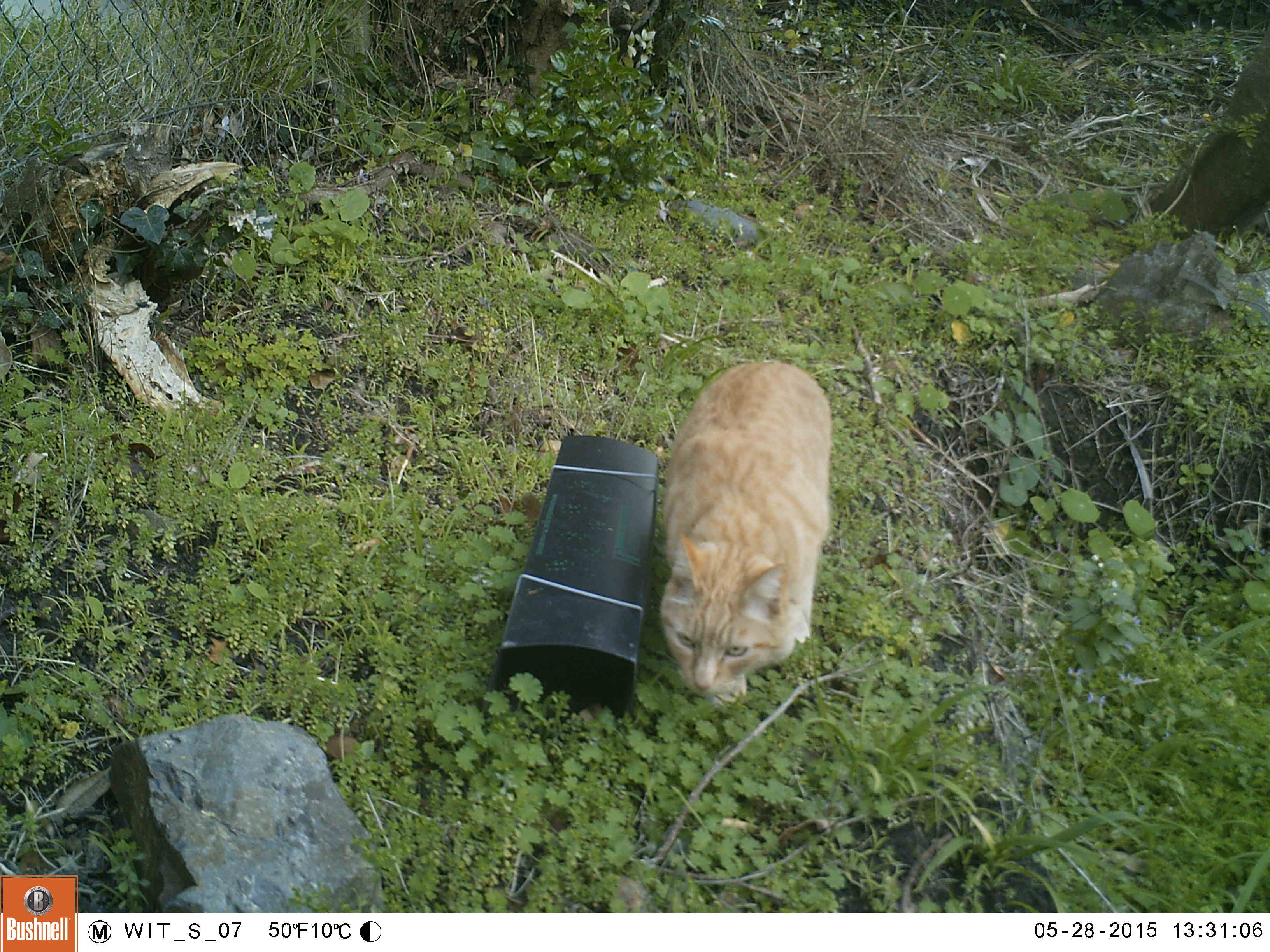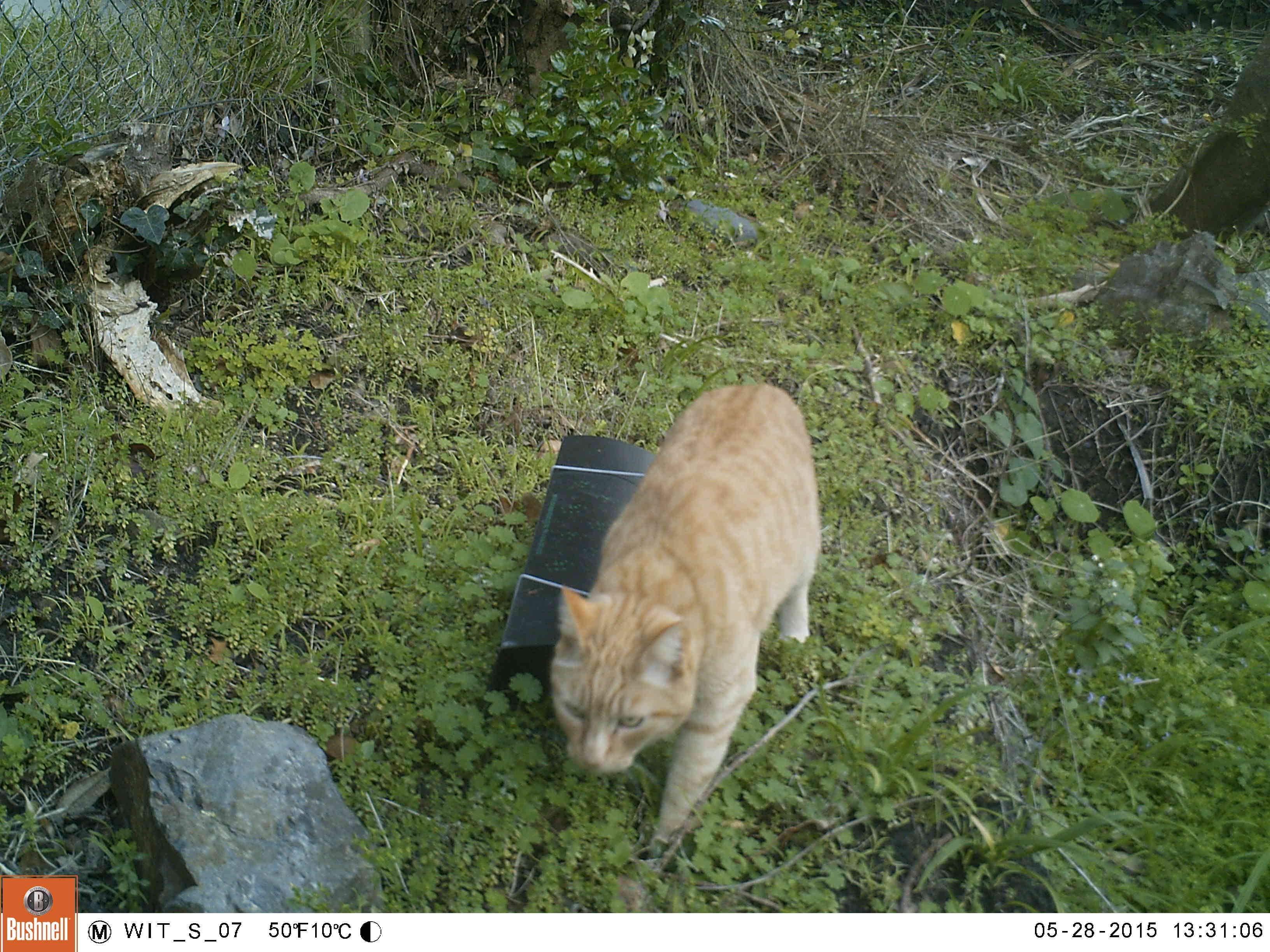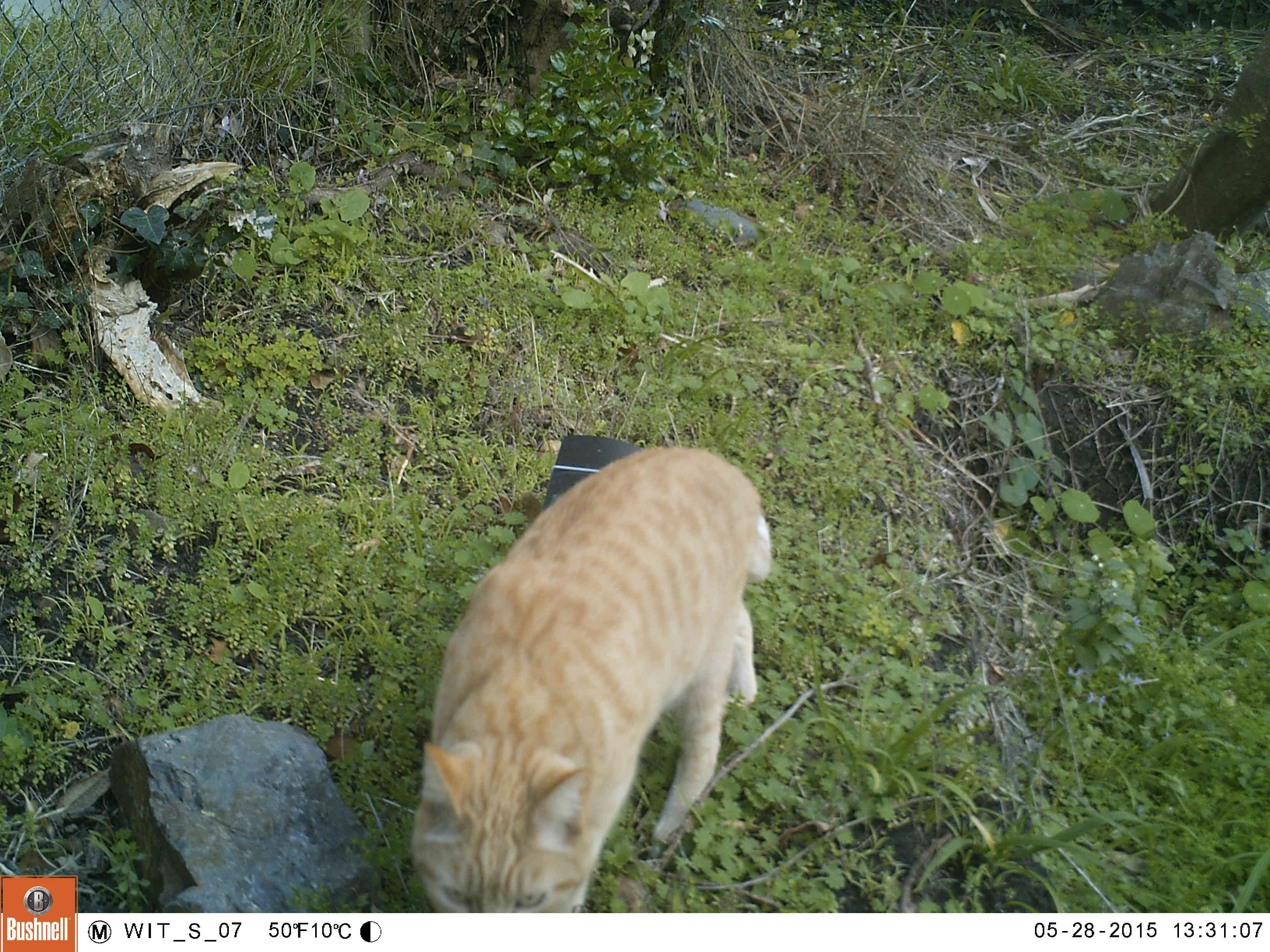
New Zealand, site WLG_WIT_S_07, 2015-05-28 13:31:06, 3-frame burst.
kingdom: Animalia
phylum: Chordata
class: Mammalia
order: Carnivora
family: Felidae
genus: Felis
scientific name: Felis catus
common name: domestic cat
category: cat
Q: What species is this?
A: Cat (domestic cat) (Felis catus).